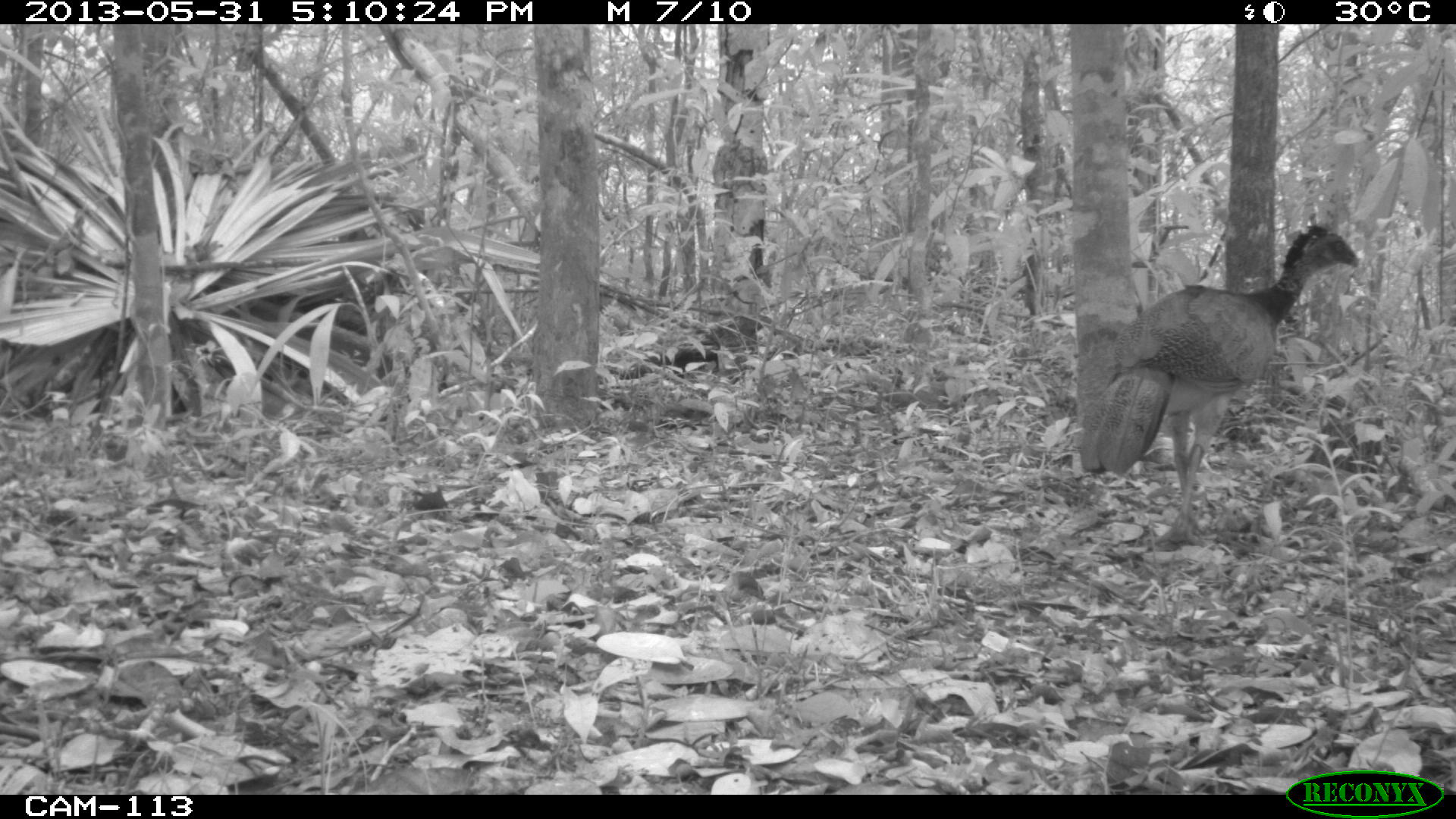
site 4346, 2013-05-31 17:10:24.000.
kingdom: Animalia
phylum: Chordata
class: Aves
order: Galliformes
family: Cracidae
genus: Crax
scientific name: Crax rubra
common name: great curassow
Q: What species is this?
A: Crax rubra (great curassow).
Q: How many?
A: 1.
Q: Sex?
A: Female.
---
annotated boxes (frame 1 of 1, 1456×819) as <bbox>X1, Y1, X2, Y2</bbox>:
crax rubra: <bbox>1077, 222, 1360, 548</bbox>